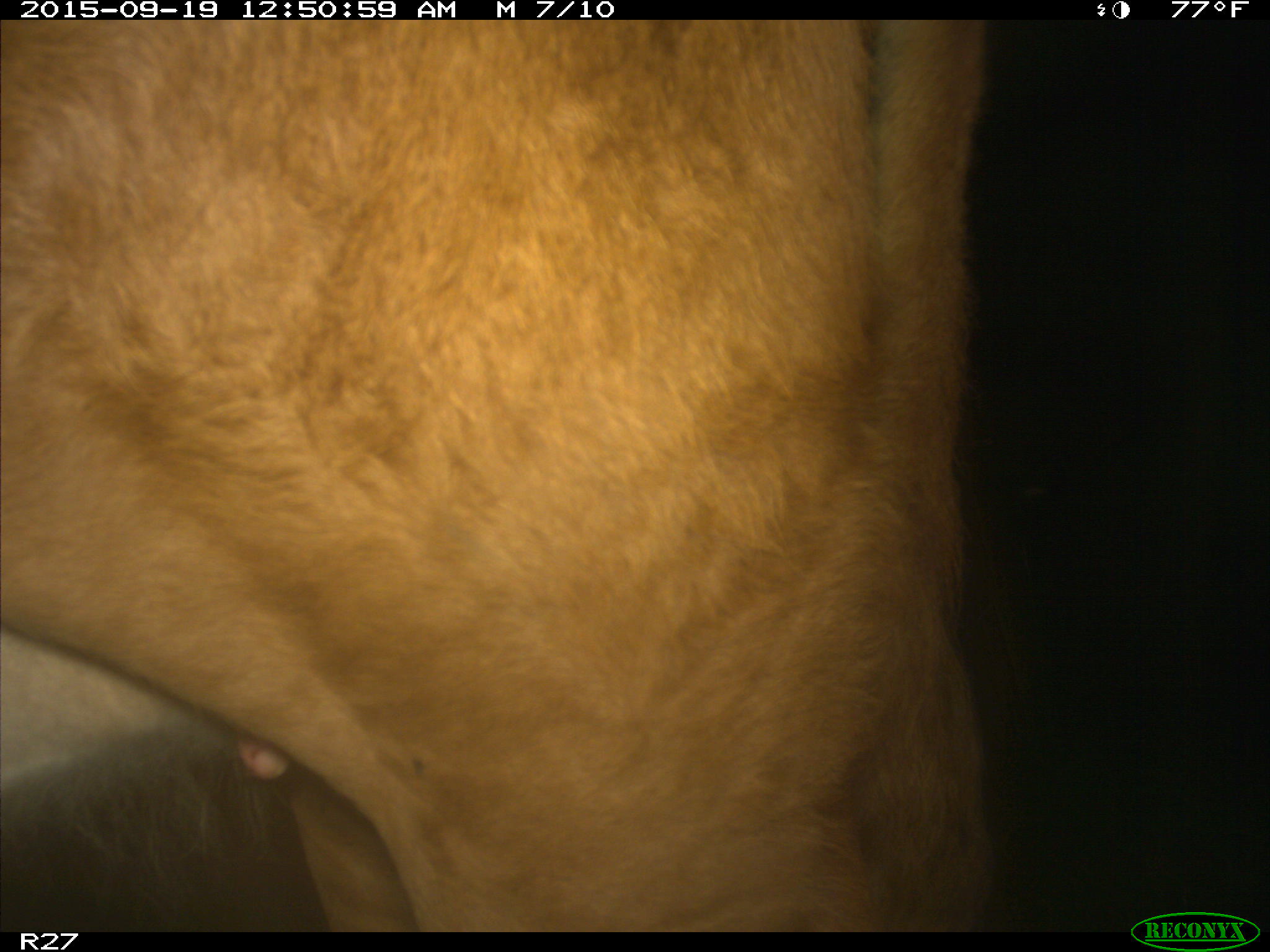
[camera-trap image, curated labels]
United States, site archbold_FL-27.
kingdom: Animalia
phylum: Chordata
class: Mammalia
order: Artiodactyla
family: Bovidae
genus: Bos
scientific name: Bos taurus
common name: domestic cow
Bos taurus (domestic cow).